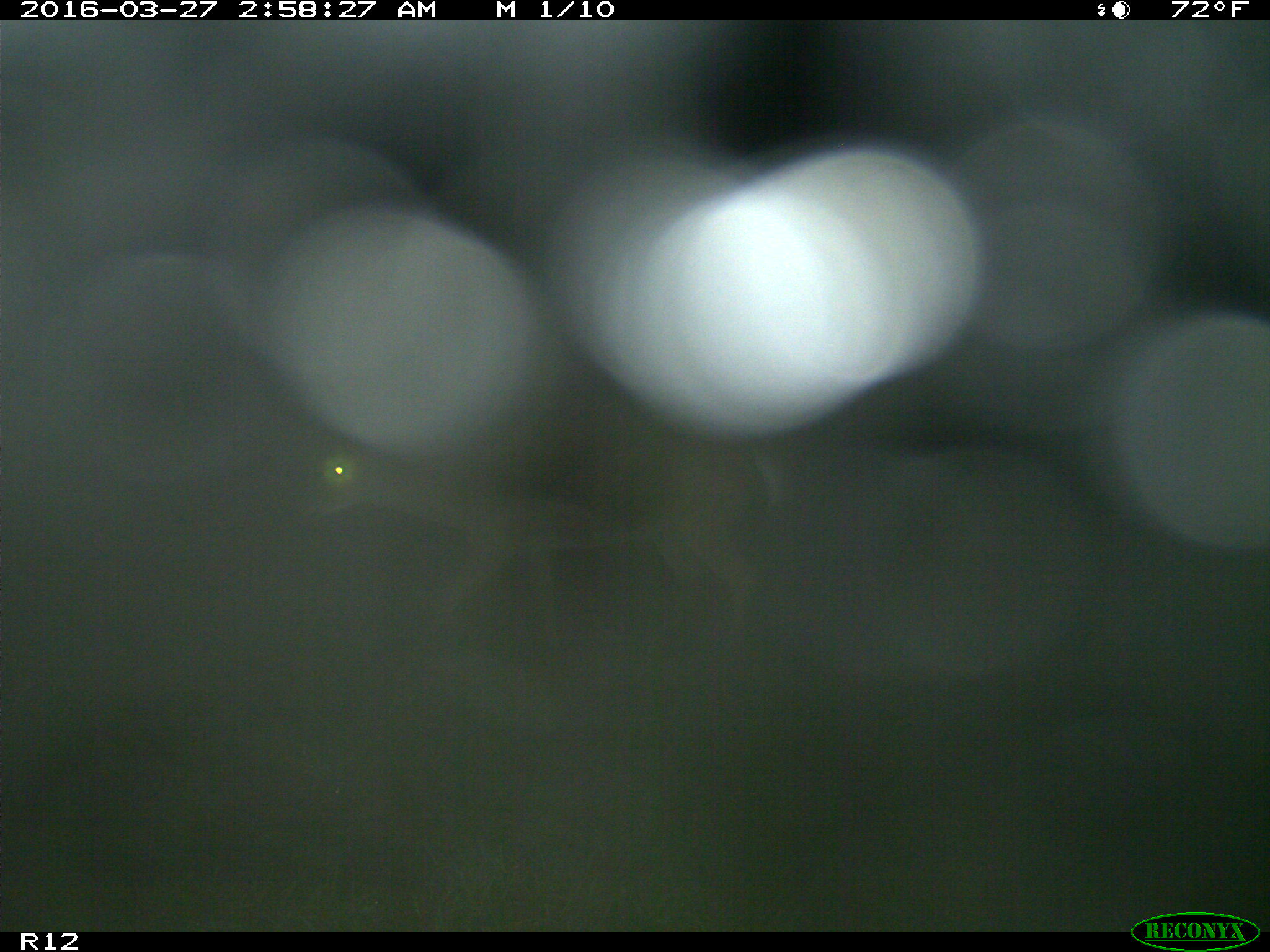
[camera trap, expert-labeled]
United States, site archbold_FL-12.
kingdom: Animalia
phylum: Chordata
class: Mammalia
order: Artiodactyla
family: Cervidae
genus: Odocoileus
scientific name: Odocoileus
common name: deer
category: unidentified deer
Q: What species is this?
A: Unidentified deer (deer) (Odocoileus).